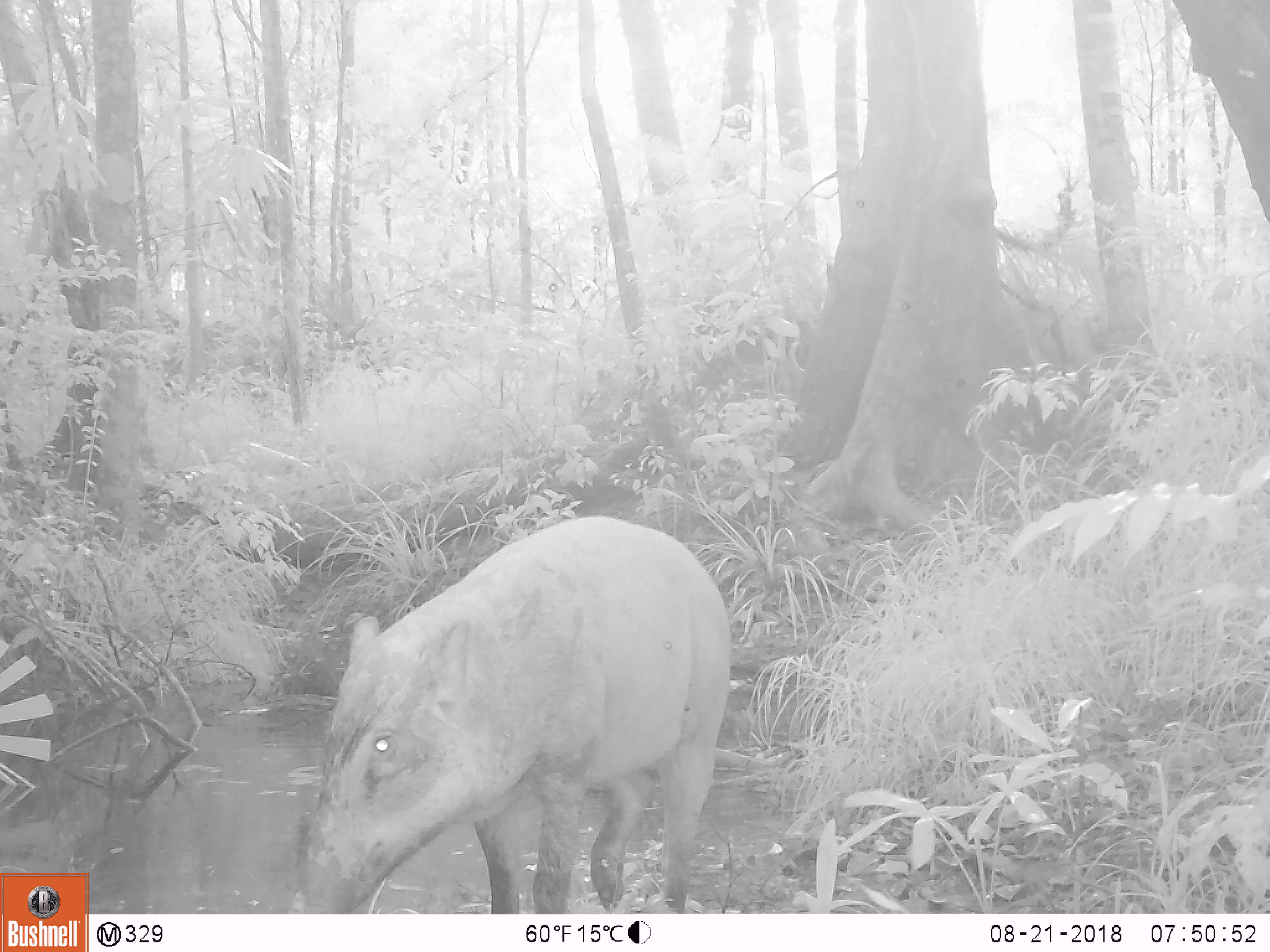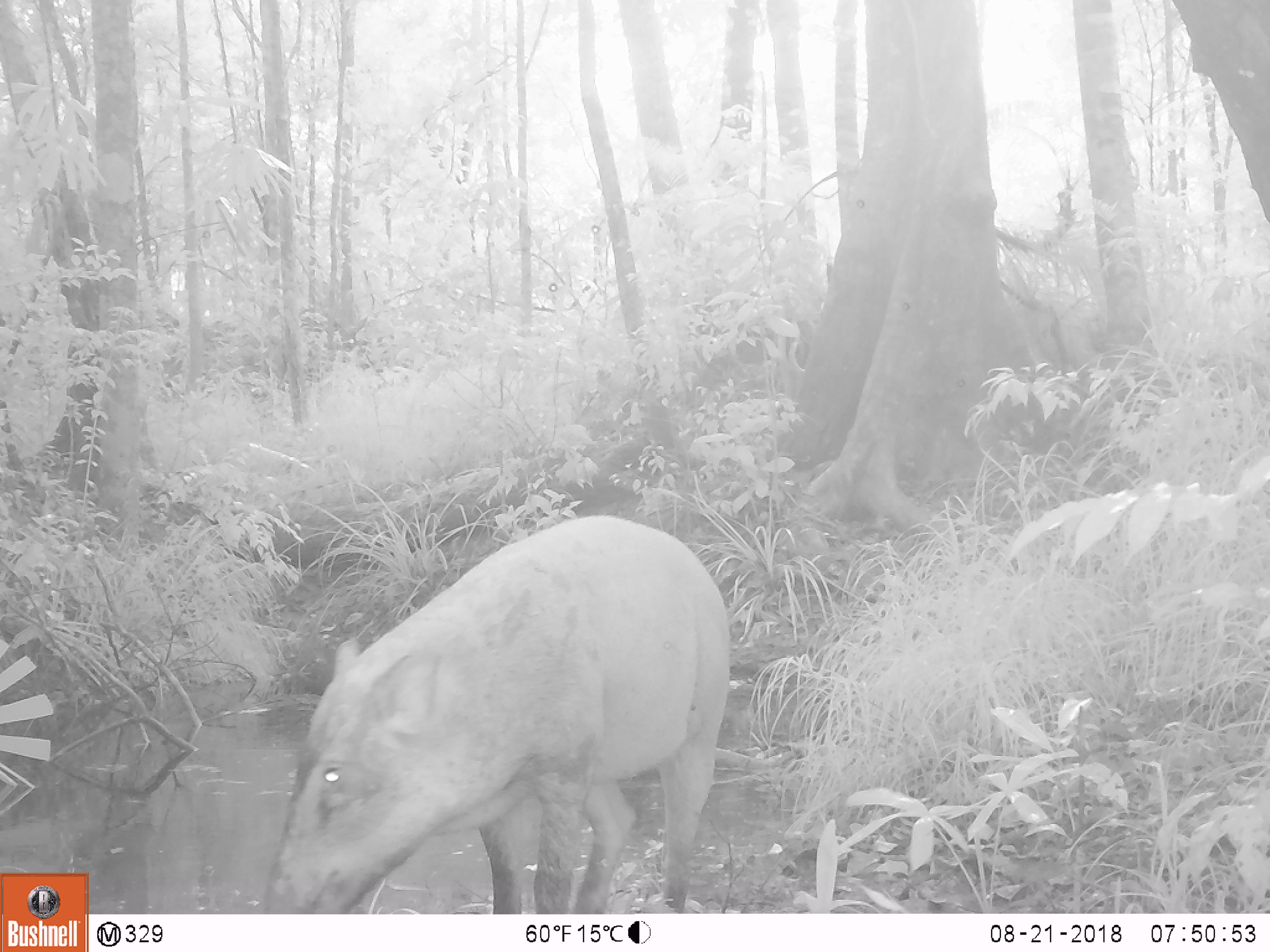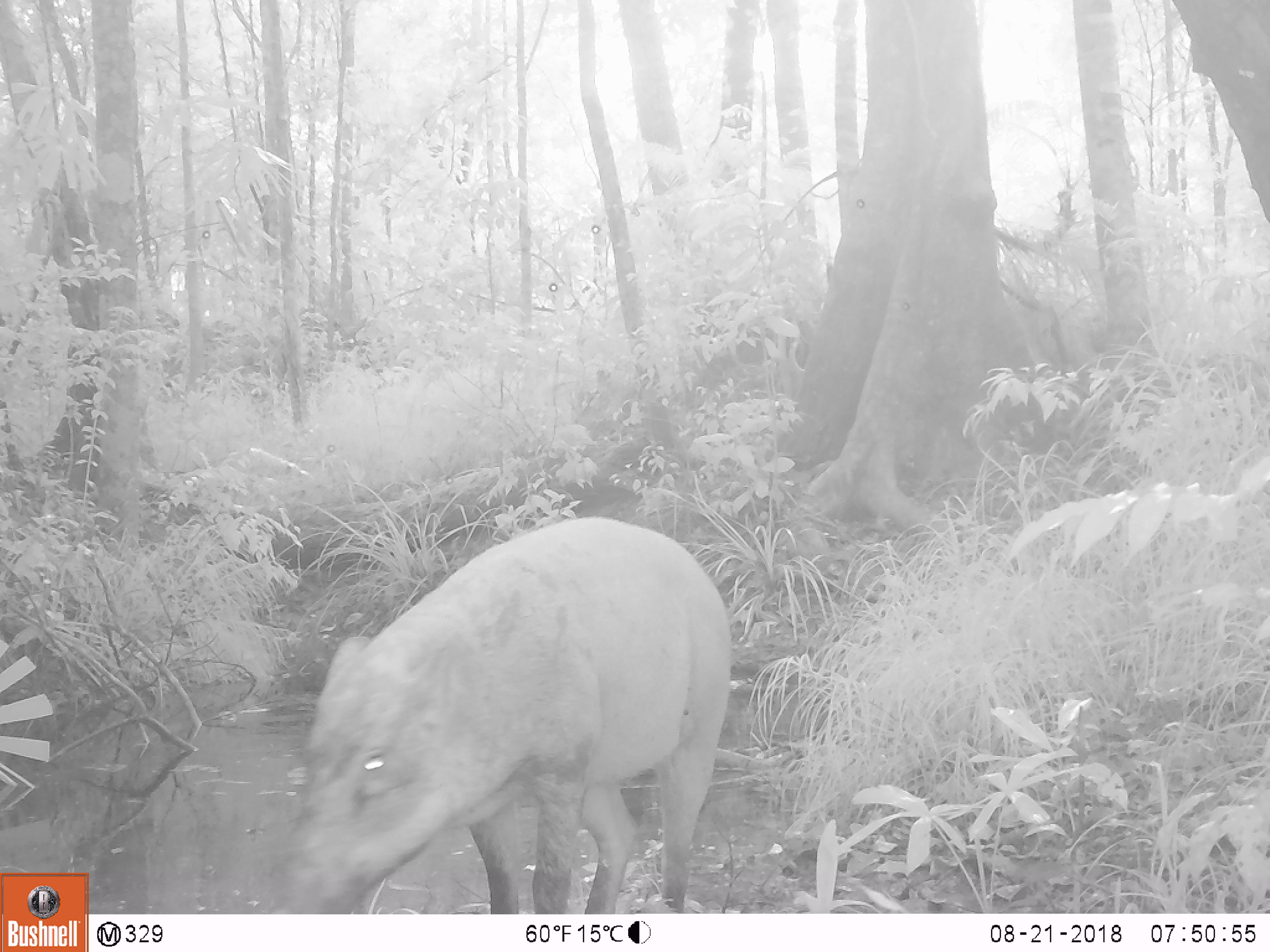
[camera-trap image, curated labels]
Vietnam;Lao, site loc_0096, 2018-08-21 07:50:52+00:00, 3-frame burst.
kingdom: Animalia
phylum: Chordata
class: Mammalia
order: Artiodactyla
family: Suidae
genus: Sus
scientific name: Sus scrofa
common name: eurasian wild pig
Eurasian wild pig (Sus scrofa). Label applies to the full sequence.